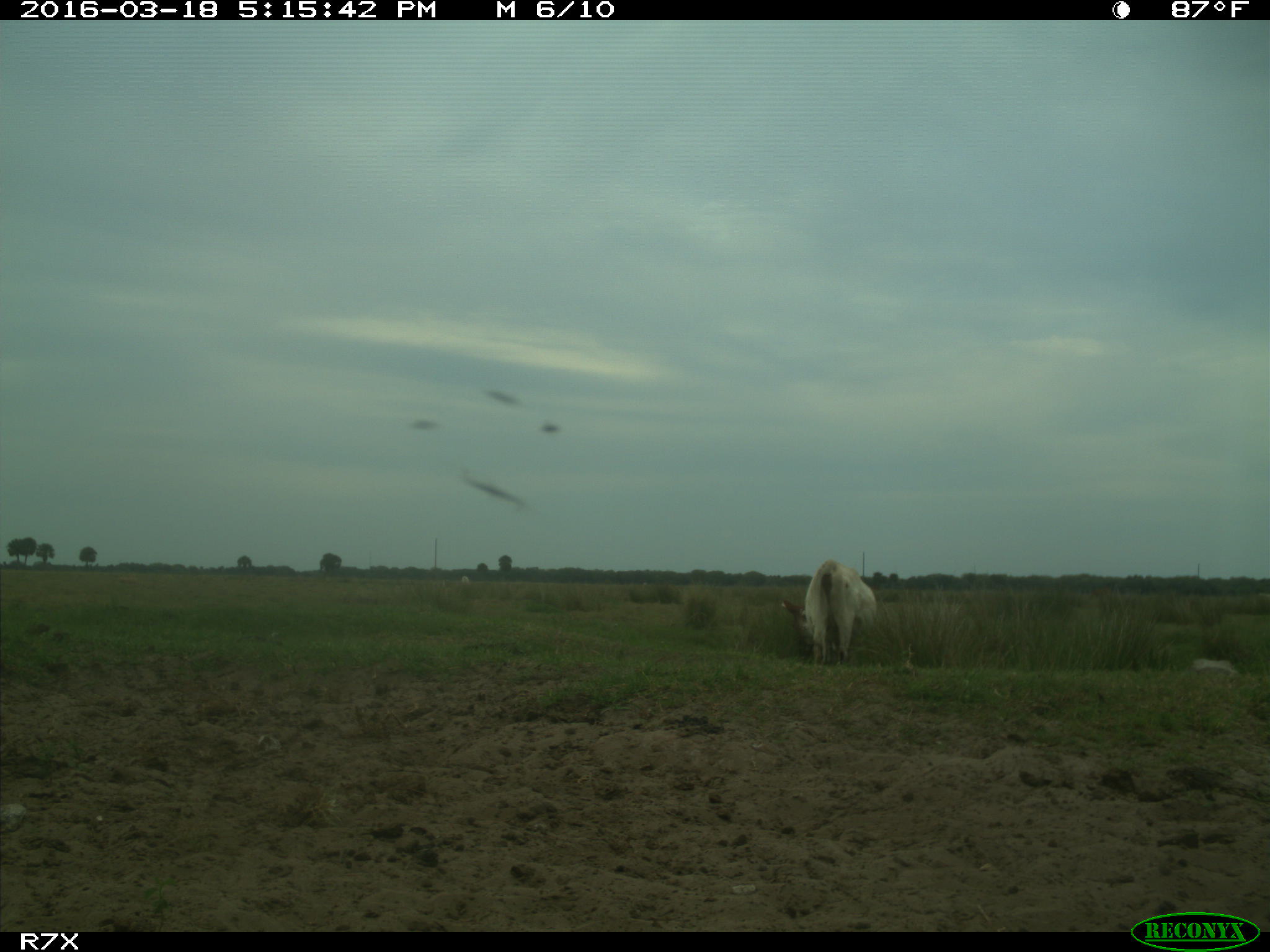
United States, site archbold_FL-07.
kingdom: Animalia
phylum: Chordata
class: Mammalia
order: Artiodactyla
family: Bovidae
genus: Bos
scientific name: Bos taurus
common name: domestic cow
Bos taurus (domestic cow).